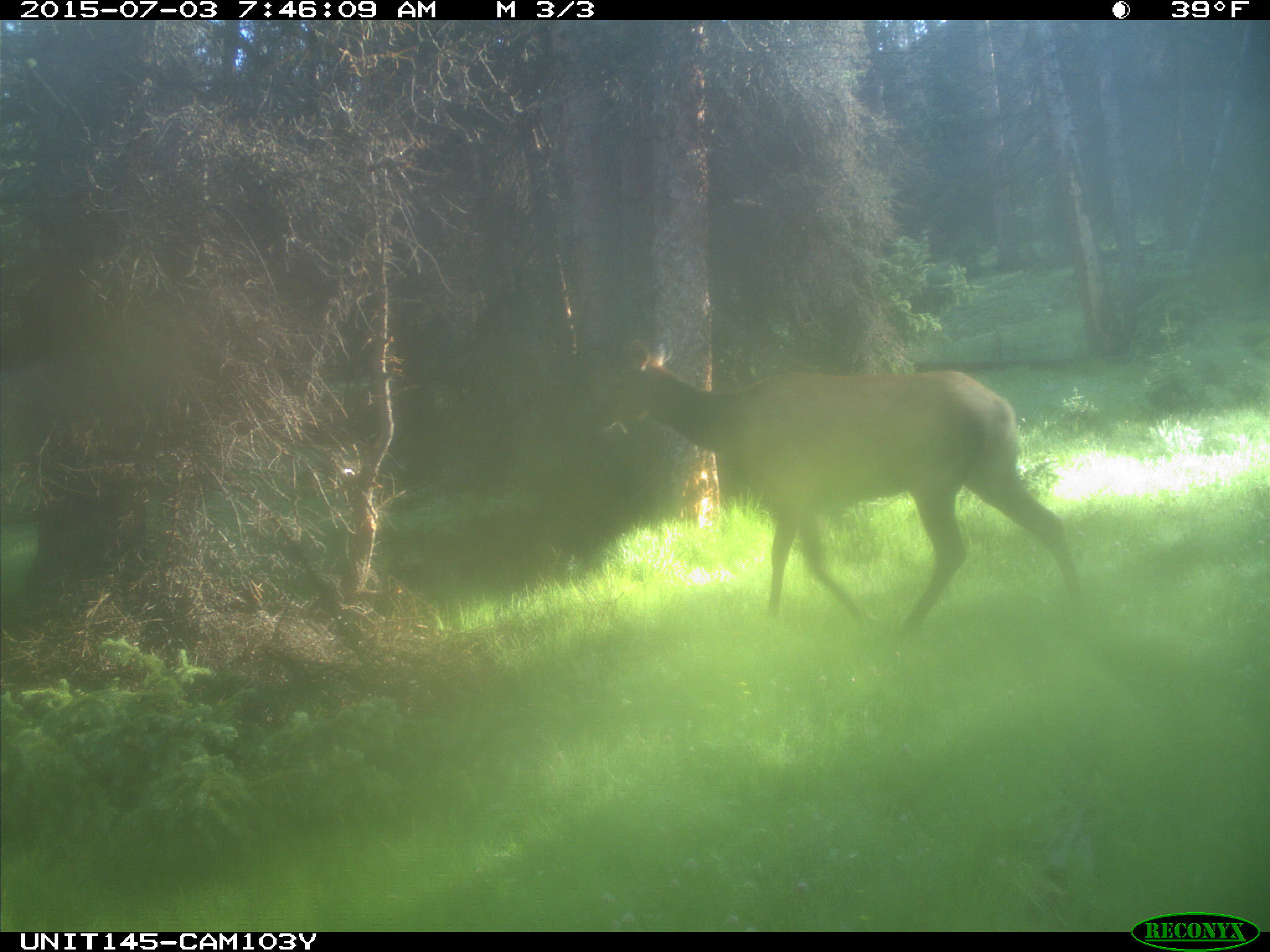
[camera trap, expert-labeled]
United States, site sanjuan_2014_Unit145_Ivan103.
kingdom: Animalia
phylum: Chordata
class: Mammalia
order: Artiodactyla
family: Cervidae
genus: Cervus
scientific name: Cervus elaphus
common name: red deer